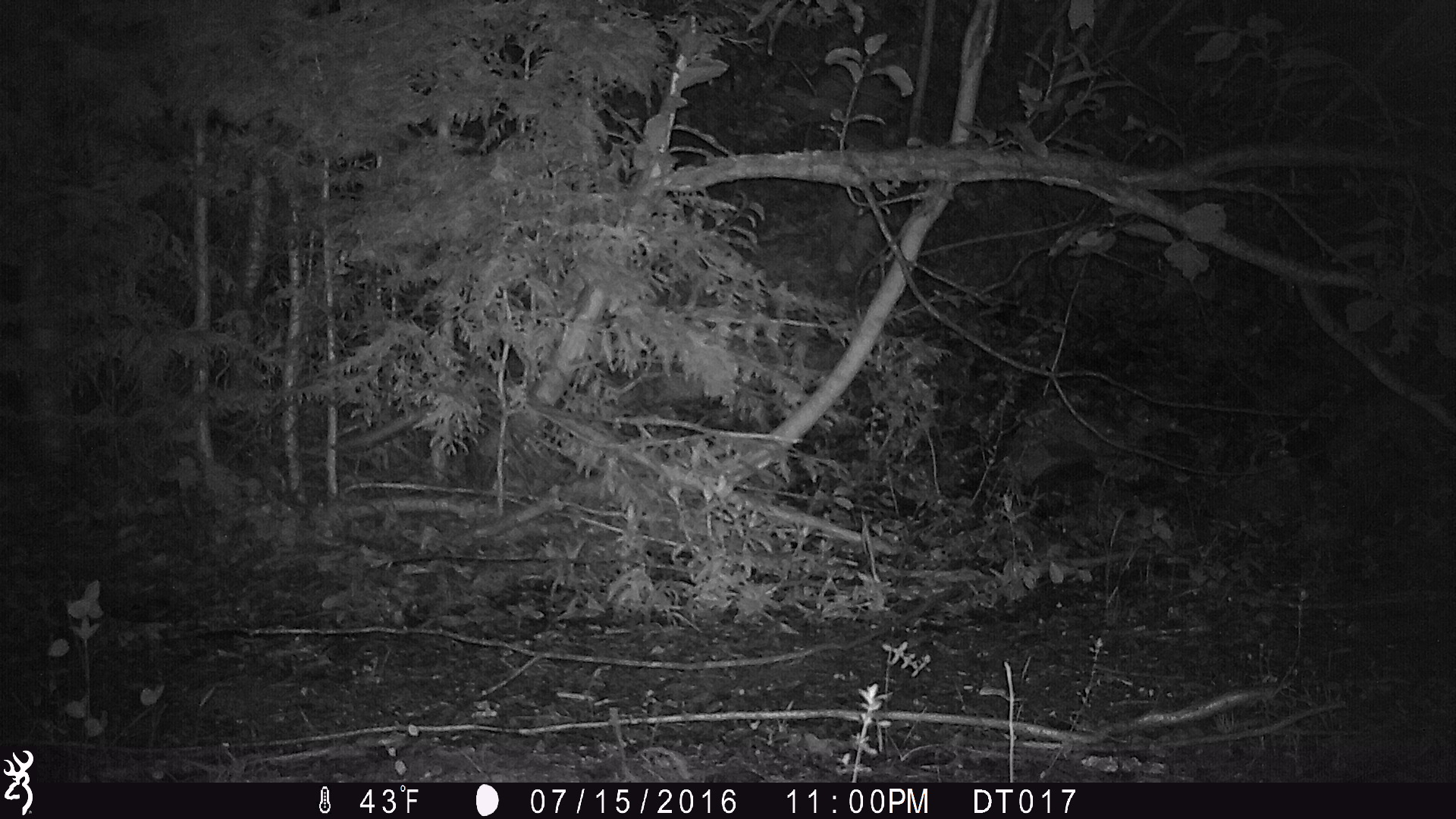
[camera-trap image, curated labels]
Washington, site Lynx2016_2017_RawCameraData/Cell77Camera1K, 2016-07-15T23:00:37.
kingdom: Animalia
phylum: Chordata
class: Mammalia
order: Carnivora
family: Canidae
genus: Canis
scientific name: Canis latrans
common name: coyote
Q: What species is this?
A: Canis latrans (coyote).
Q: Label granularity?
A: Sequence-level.